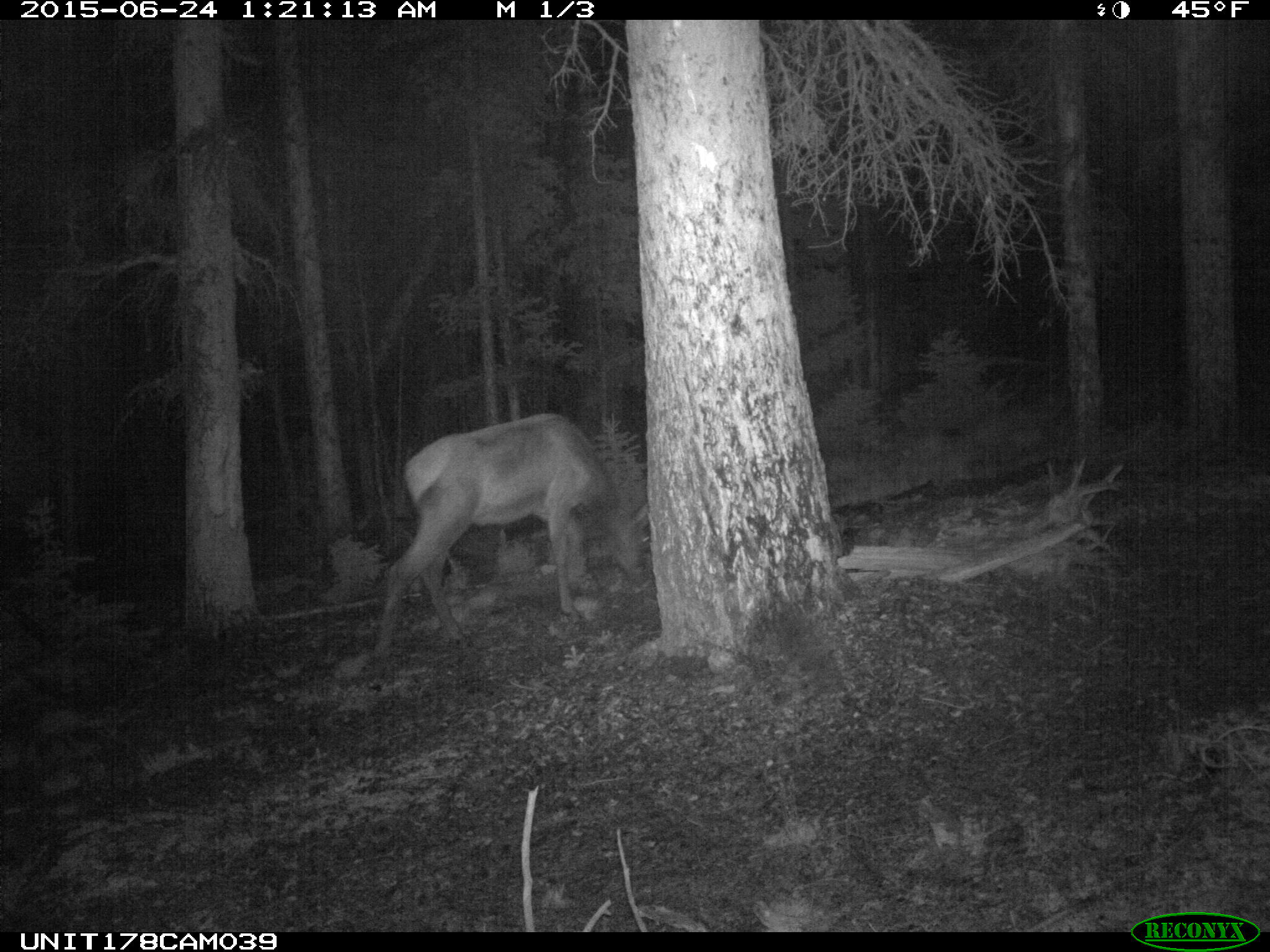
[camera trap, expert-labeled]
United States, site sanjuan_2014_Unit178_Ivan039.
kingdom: Animalia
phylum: Chordata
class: Mammalia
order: Artiodactyla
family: Cervidae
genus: Cervus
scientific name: Cervus elaphus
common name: red deer